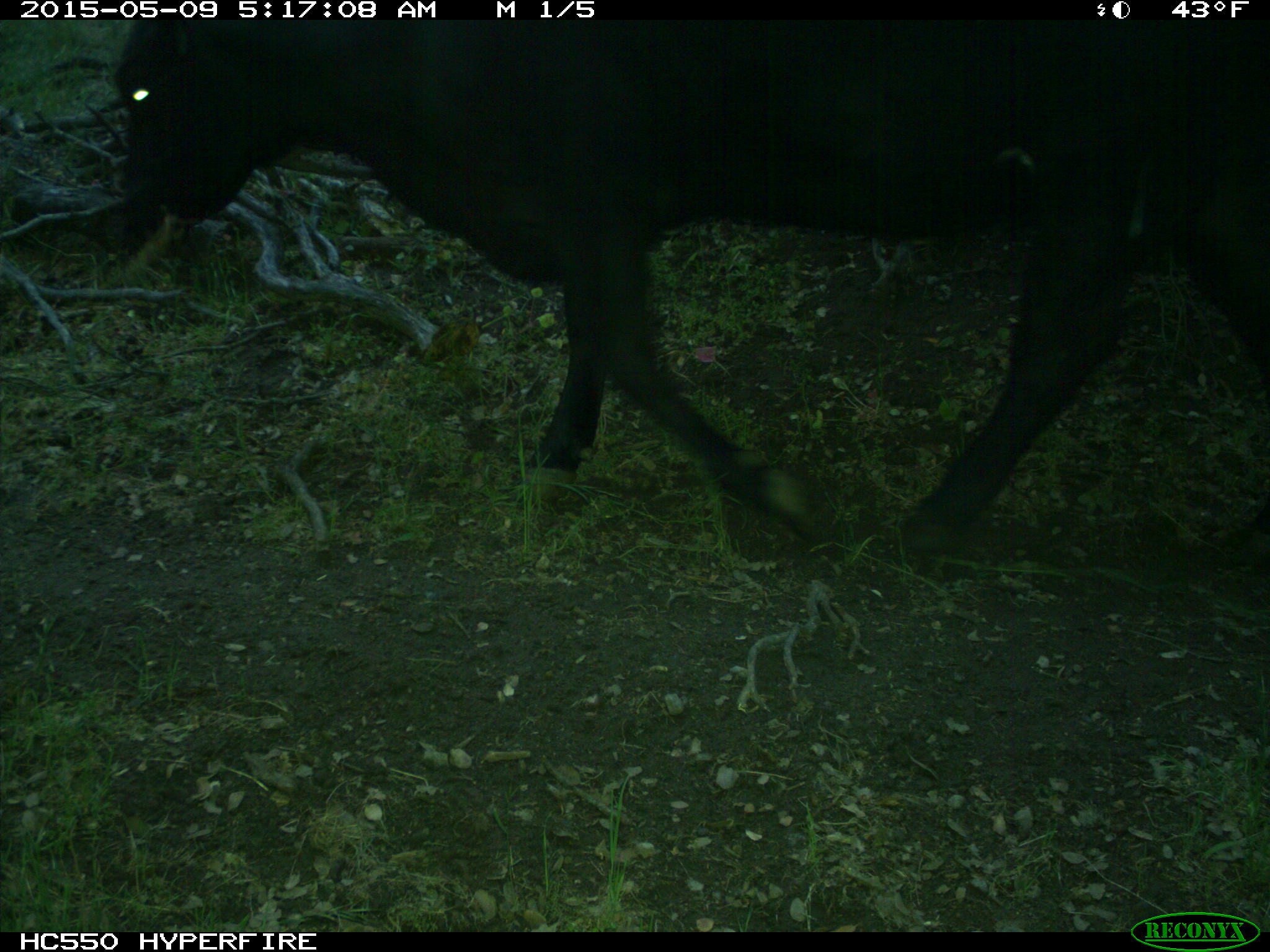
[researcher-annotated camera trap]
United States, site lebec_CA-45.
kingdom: Animalia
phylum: Chordata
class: Mammalia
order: Artiodactyla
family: Bovidae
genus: Bos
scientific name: Bos taurus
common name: domestic cow